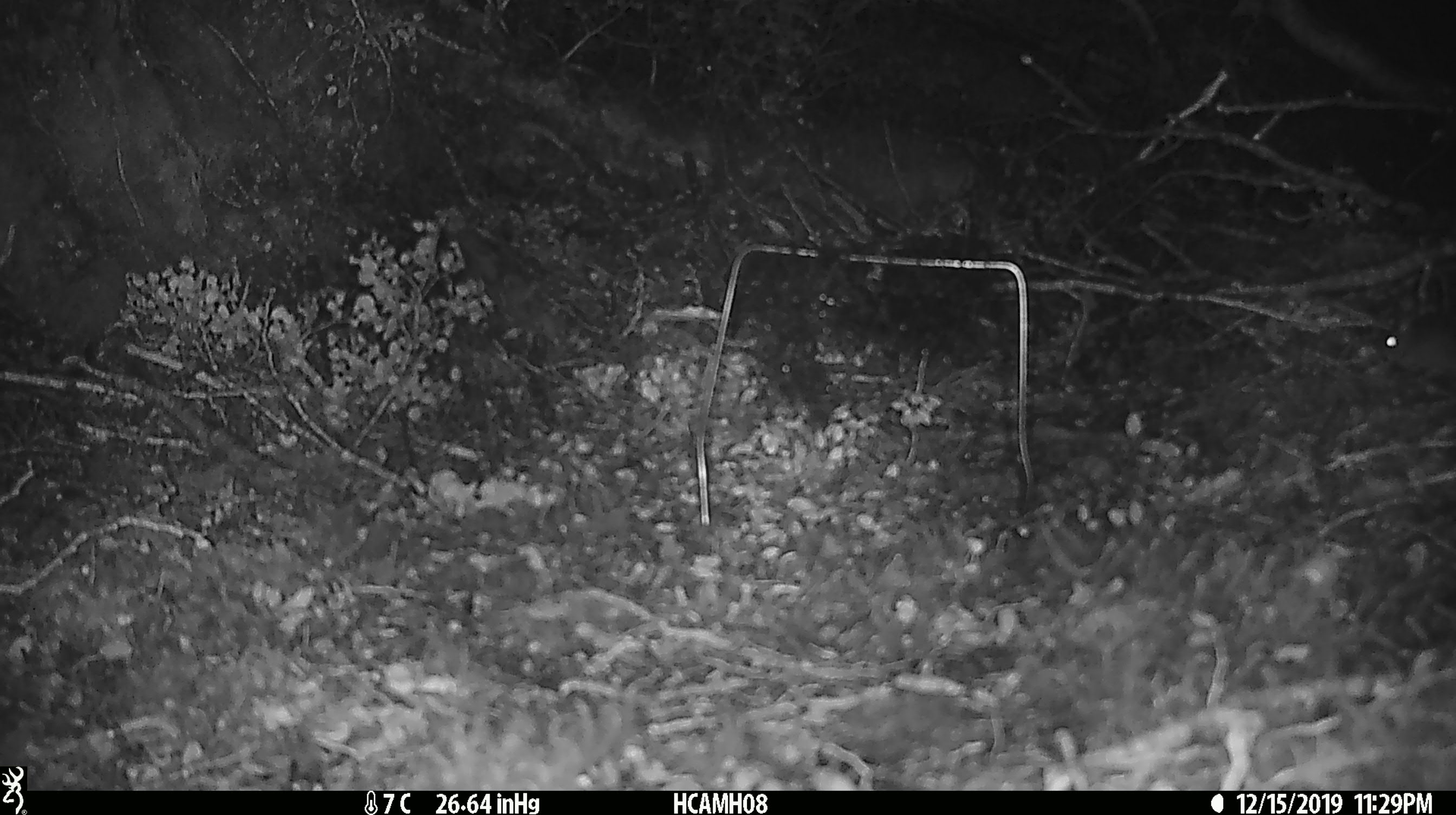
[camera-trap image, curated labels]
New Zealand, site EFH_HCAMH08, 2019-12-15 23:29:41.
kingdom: Animalia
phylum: Chordata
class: Mammalia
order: Rodentia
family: Muridae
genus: Mus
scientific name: Mus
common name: mouse